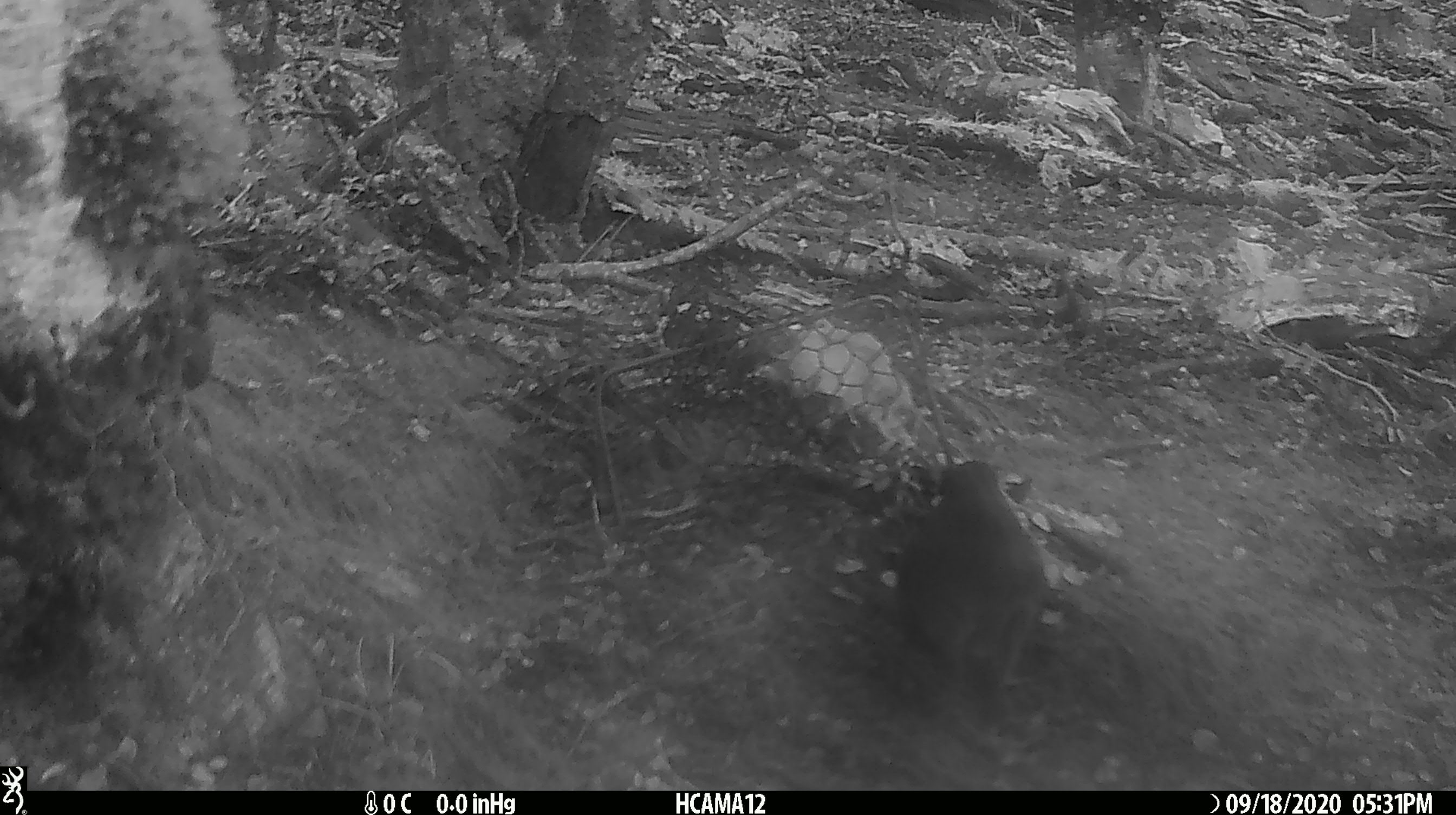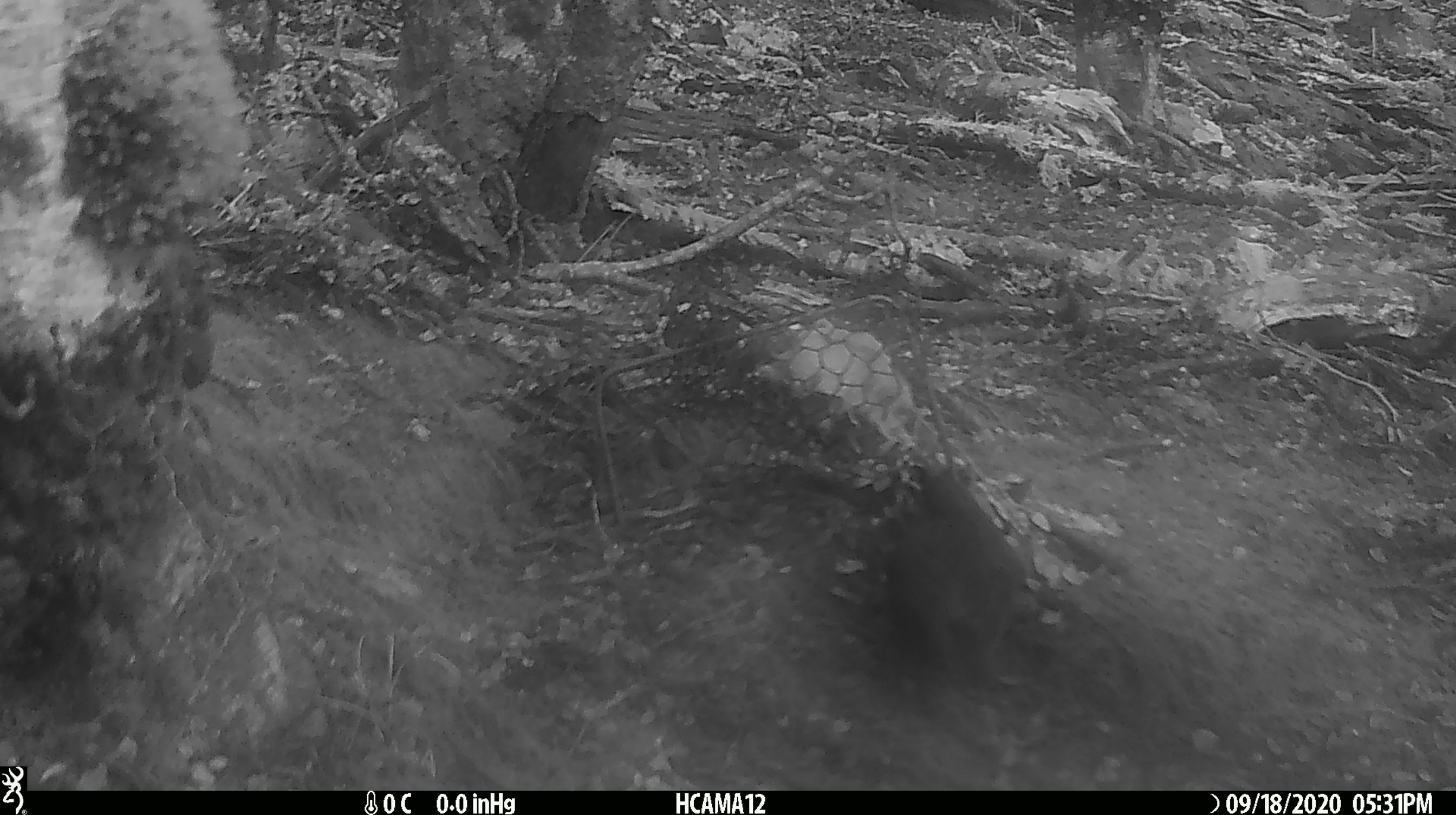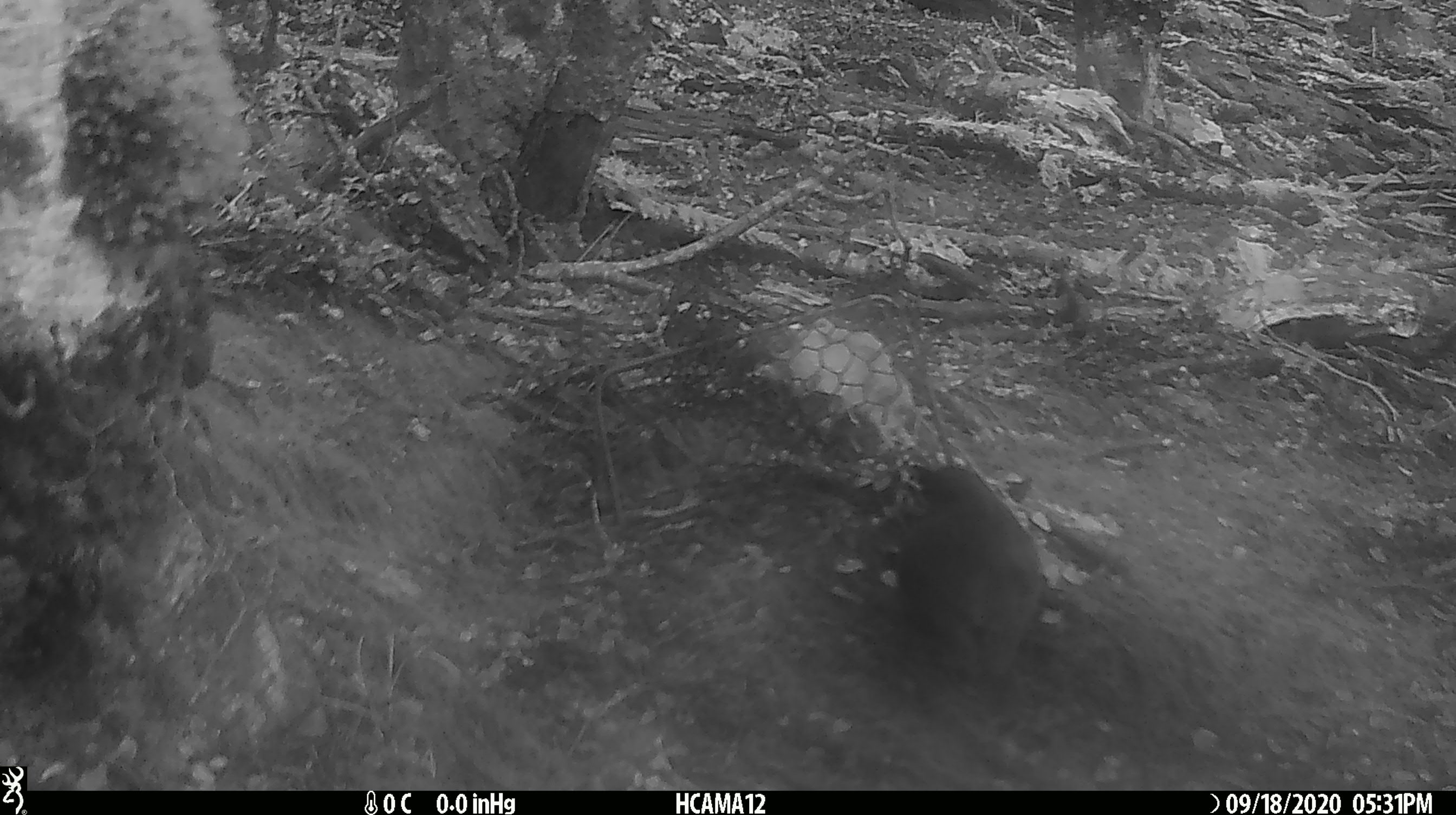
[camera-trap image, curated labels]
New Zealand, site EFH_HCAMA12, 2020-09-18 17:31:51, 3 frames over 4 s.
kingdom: Animalia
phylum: Chordata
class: Aves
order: Passeriformes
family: Petroicidae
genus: Petroica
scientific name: Petroica australis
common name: new zealand robin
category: robin